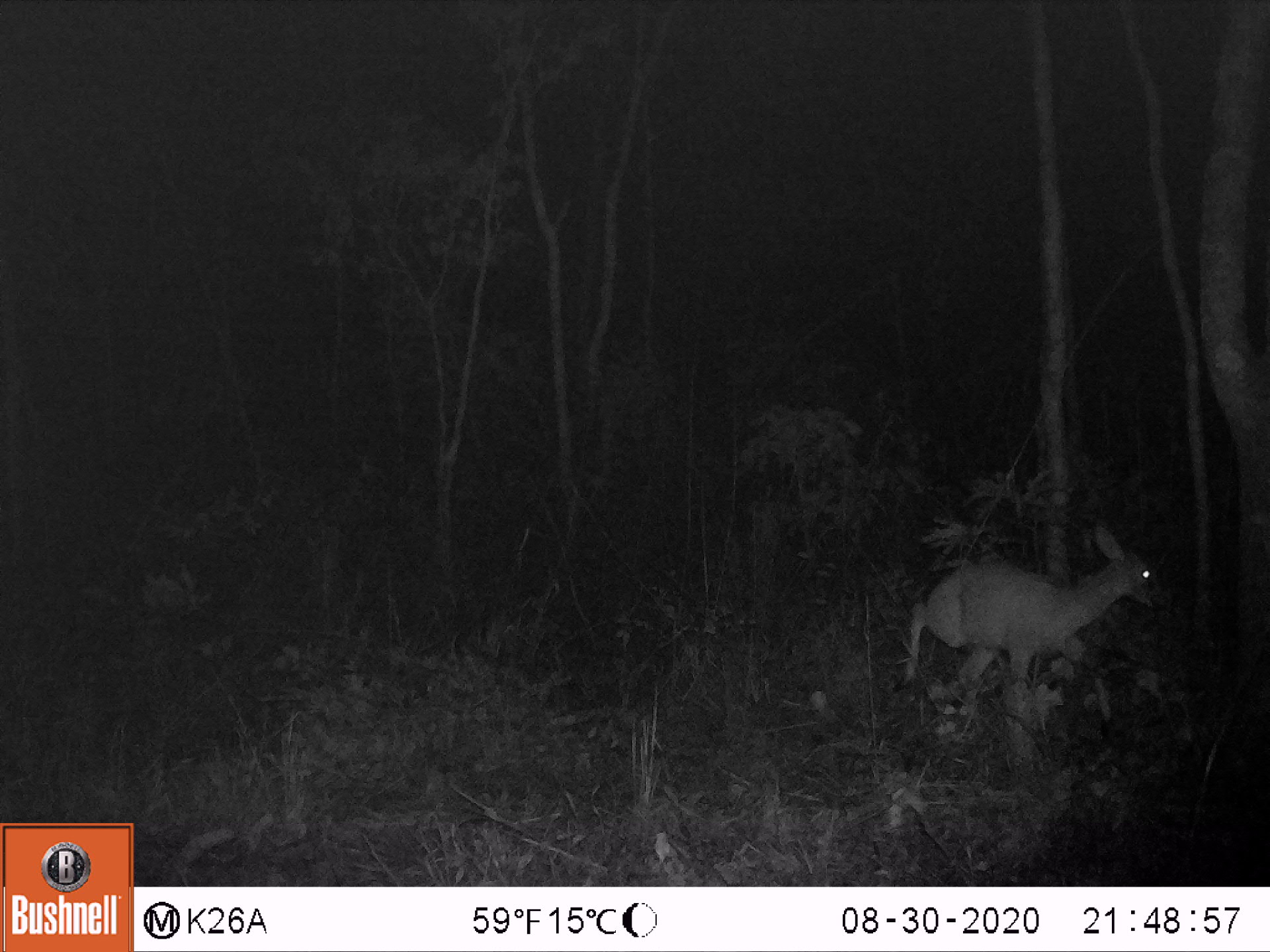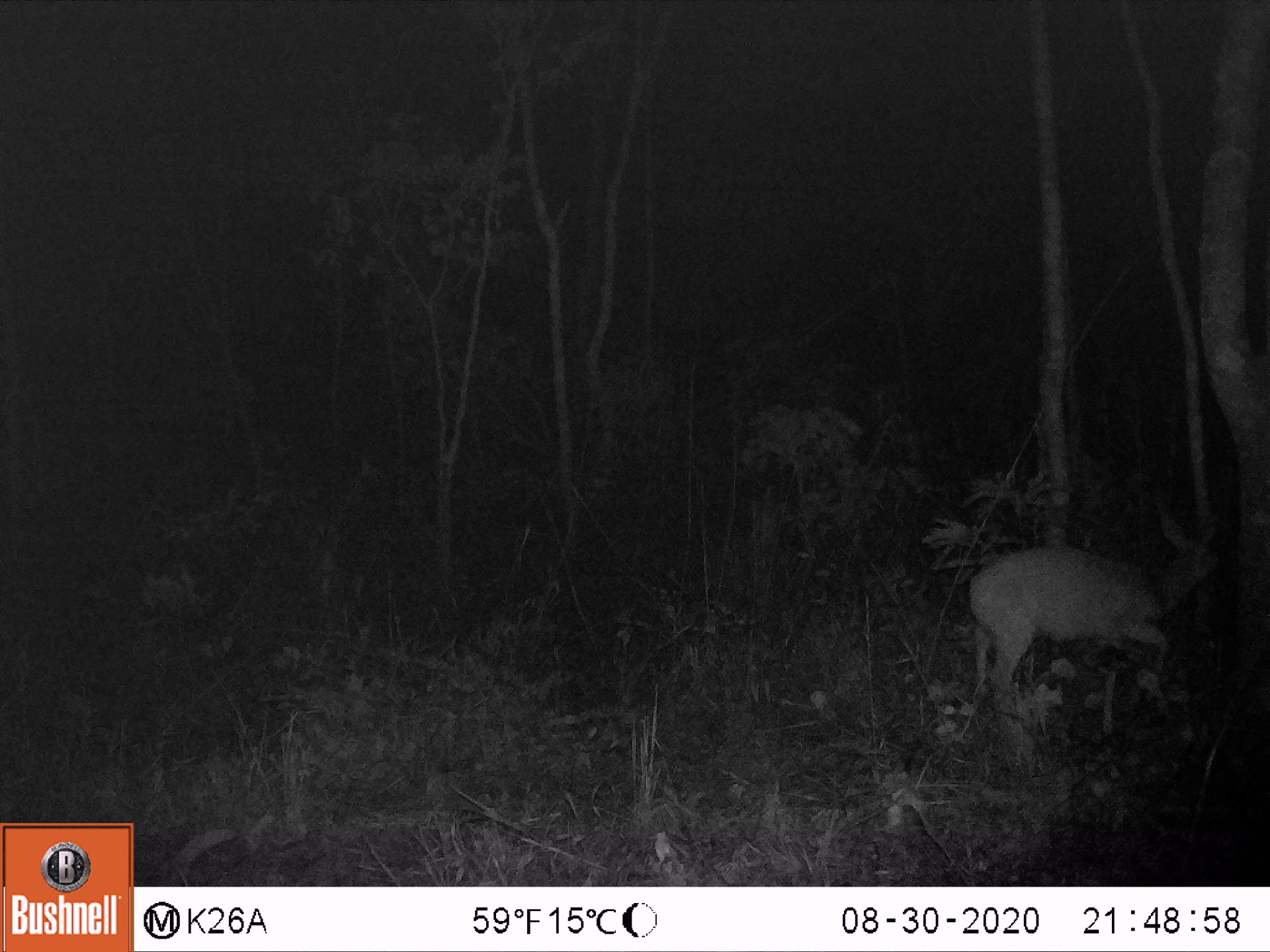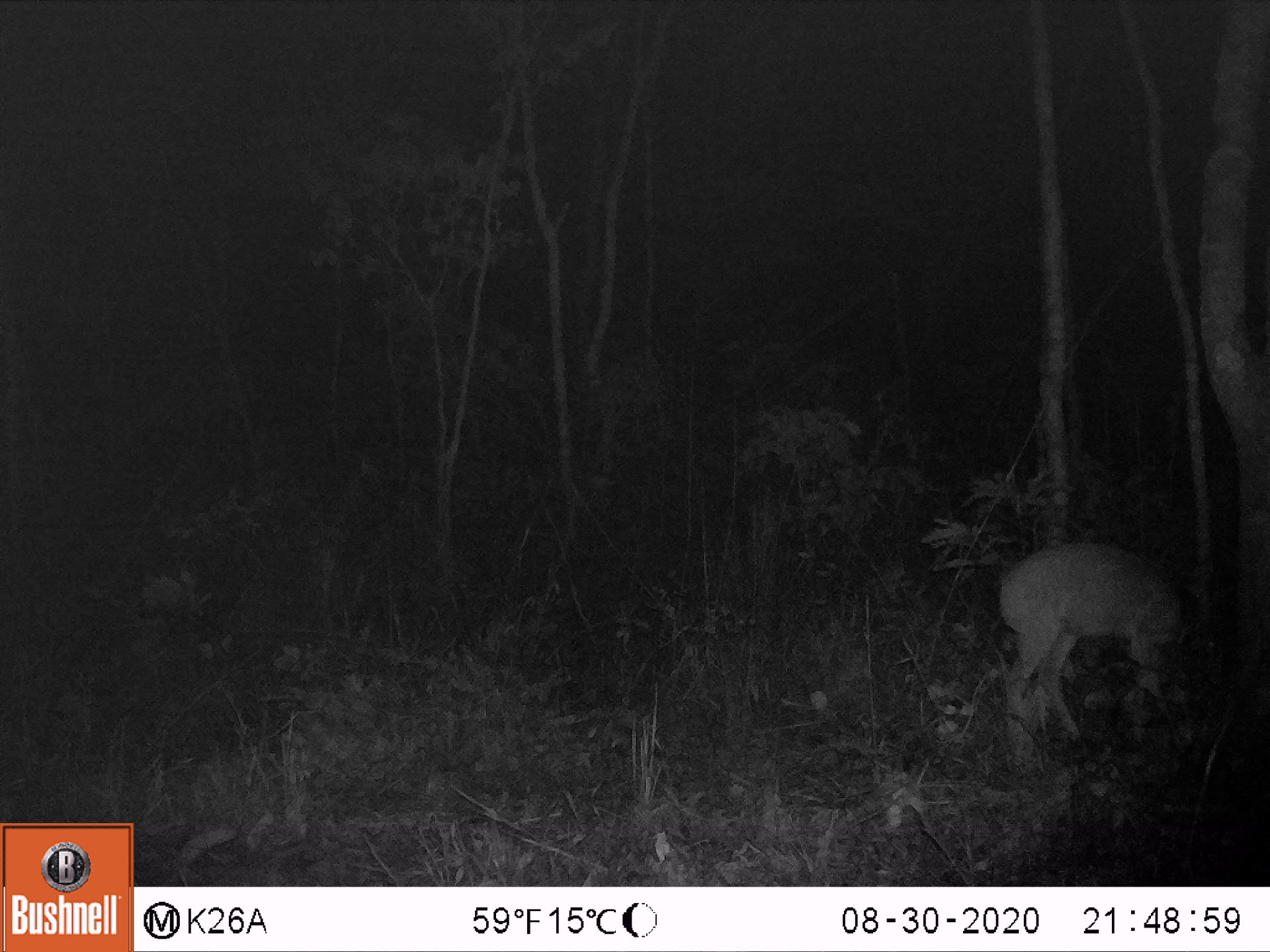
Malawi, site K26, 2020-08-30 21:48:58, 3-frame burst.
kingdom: Animalia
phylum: Chordata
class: Mammalia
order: Artiodactyla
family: Bovidae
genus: Sylvicapra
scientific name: Sylvicapra grimmia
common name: common duiker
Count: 1.